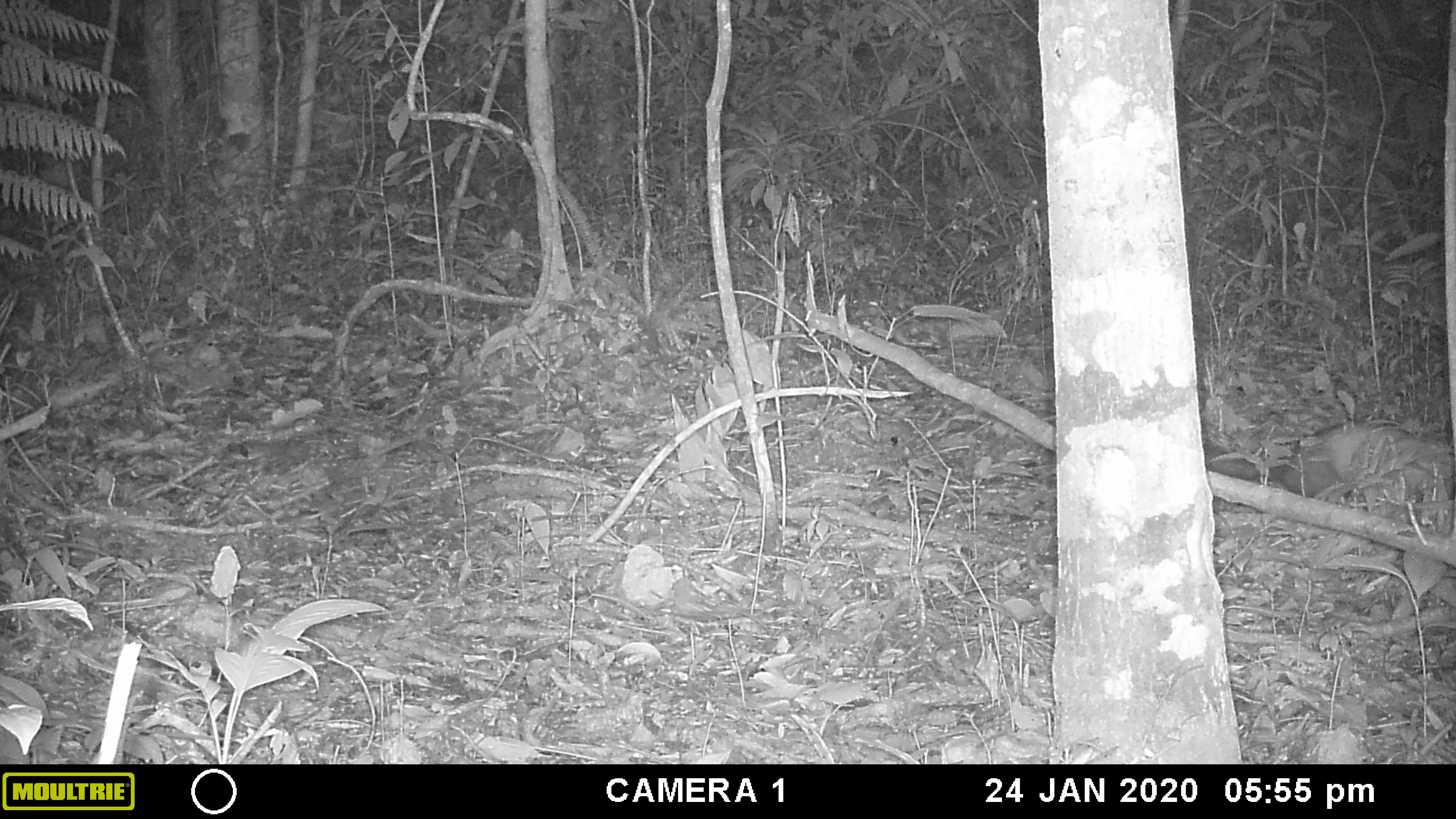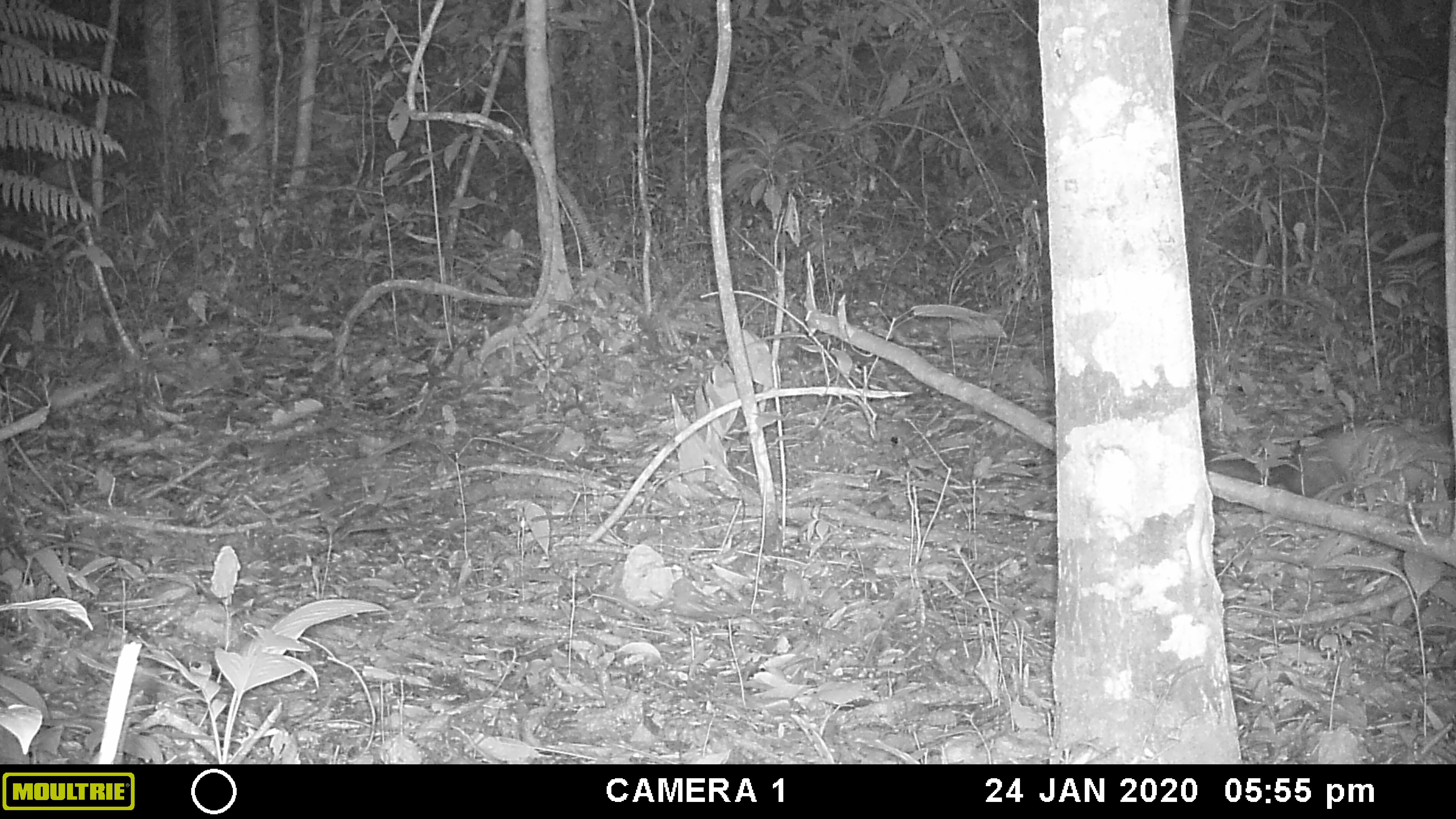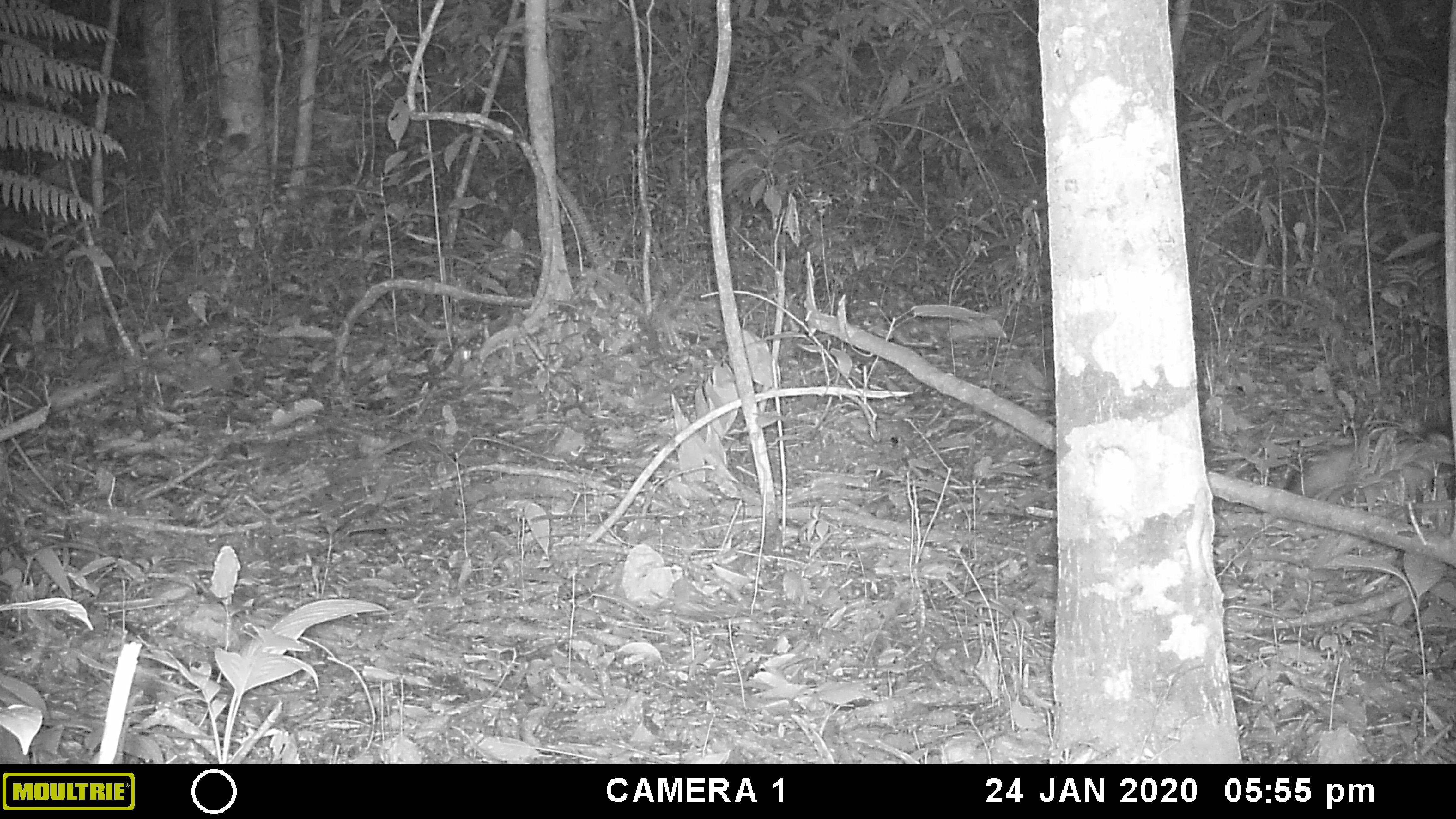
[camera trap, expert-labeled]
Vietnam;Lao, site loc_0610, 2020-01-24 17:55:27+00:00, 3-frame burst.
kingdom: Animalia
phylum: Chordata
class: Mammalia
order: Carnivora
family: Mustelidae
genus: Martes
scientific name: Martes flavigula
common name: yellow-throated marten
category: yellow throated marten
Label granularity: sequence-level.